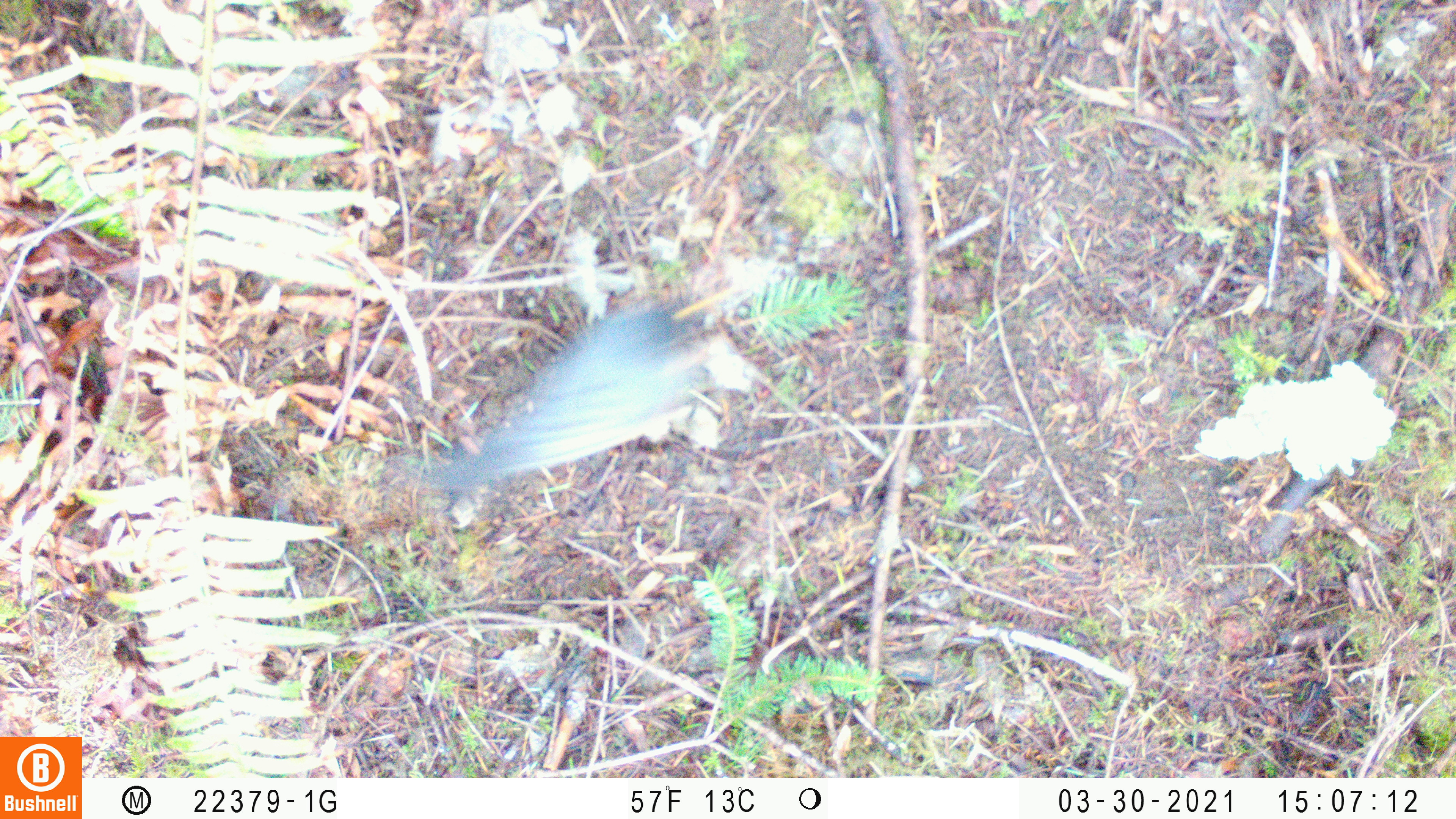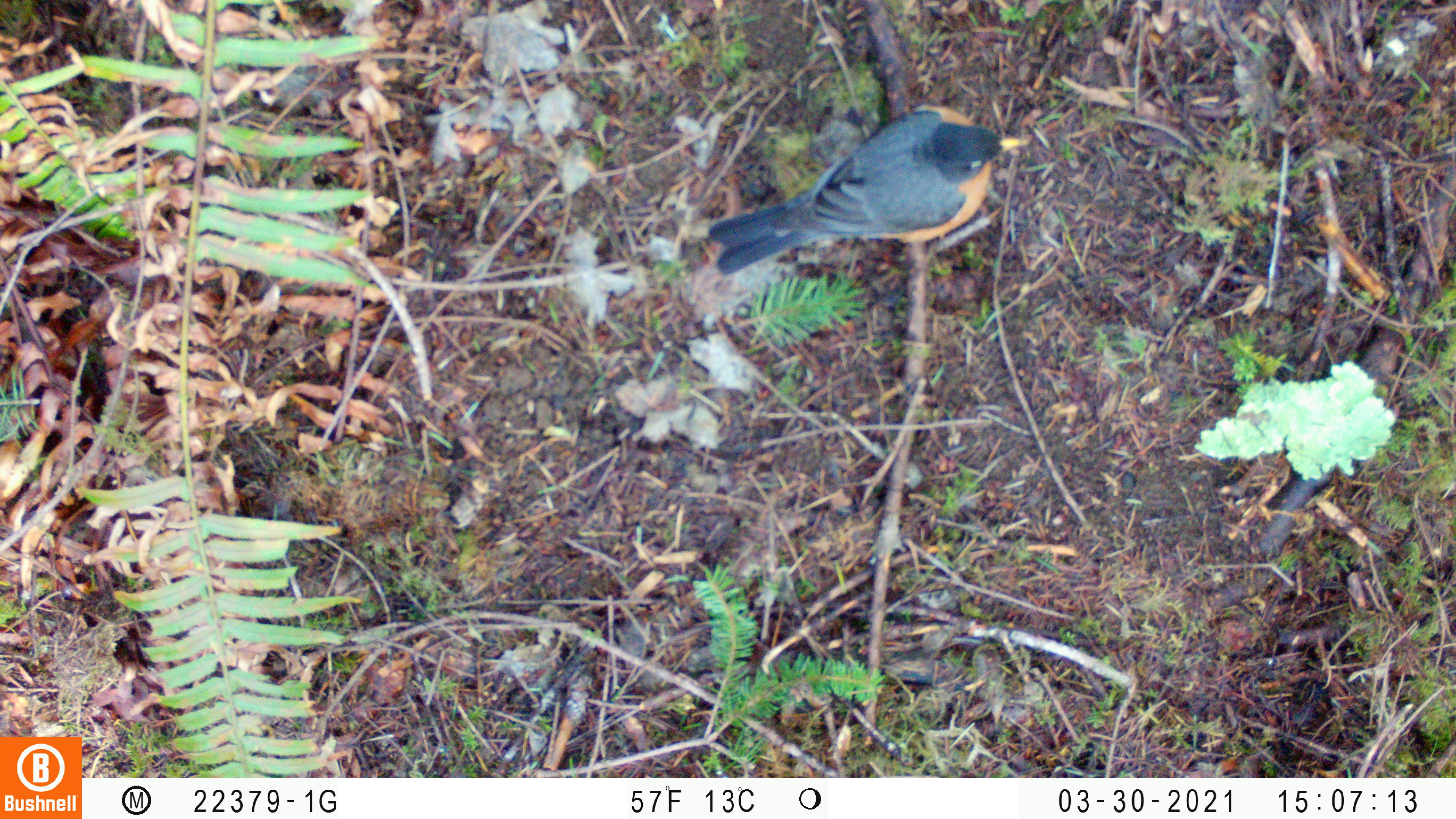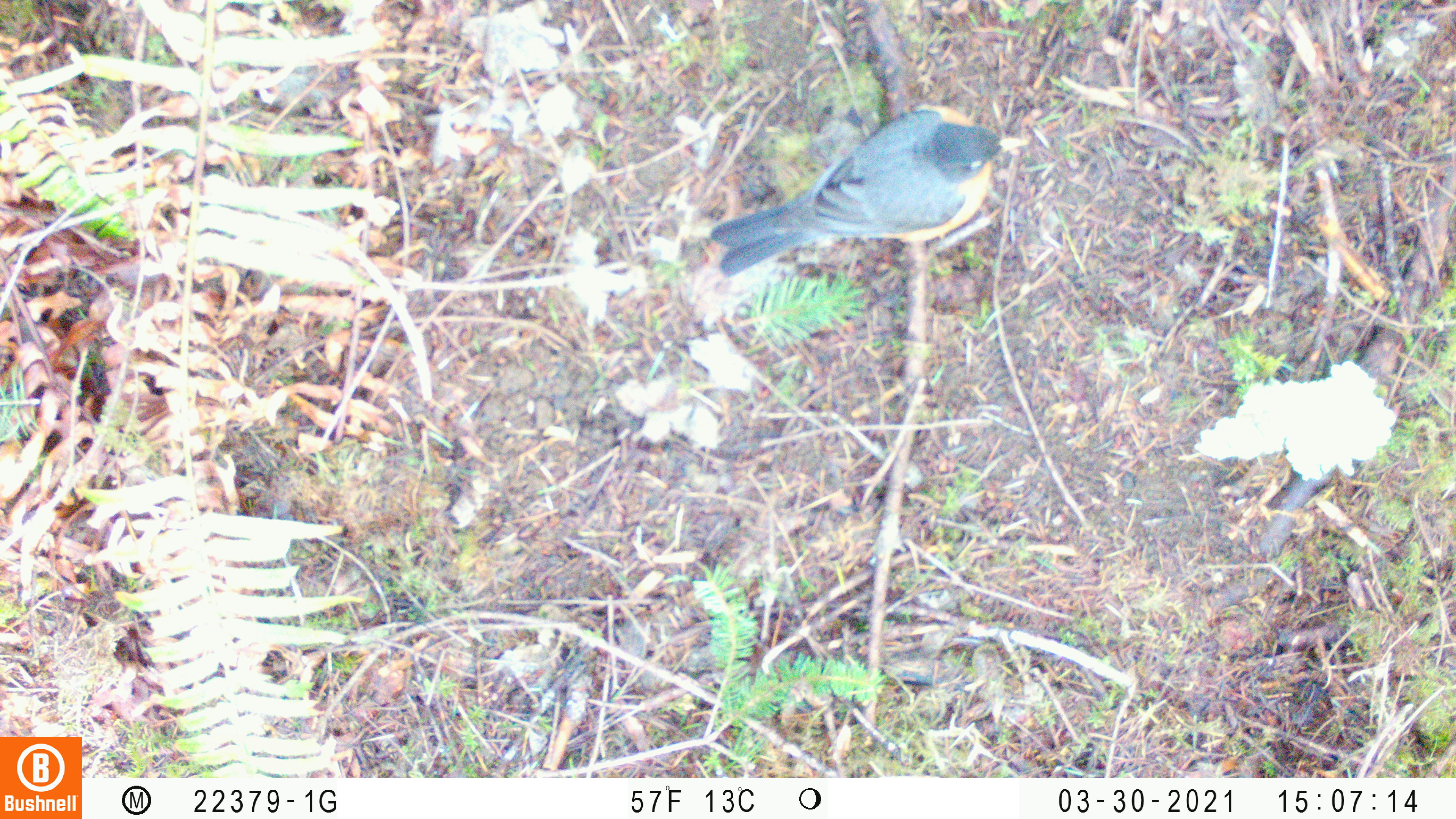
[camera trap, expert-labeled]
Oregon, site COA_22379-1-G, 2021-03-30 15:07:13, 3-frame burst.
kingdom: Animalia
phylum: Chordata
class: Aves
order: Passeriformes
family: Turdidae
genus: Turdus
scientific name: Turdus migratorius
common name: american robin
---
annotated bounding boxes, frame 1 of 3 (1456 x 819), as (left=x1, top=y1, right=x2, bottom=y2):
american robin: (left=365, top=253, right=776, bottom=558)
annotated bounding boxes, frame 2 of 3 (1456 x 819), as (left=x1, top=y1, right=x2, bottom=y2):
american robin: (left=699, top=88, right=1055, bottom=301)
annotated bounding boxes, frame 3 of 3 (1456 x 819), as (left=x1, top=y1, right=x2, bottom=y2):
american robin: (left=703, top=90, right=1047, bottom=309)